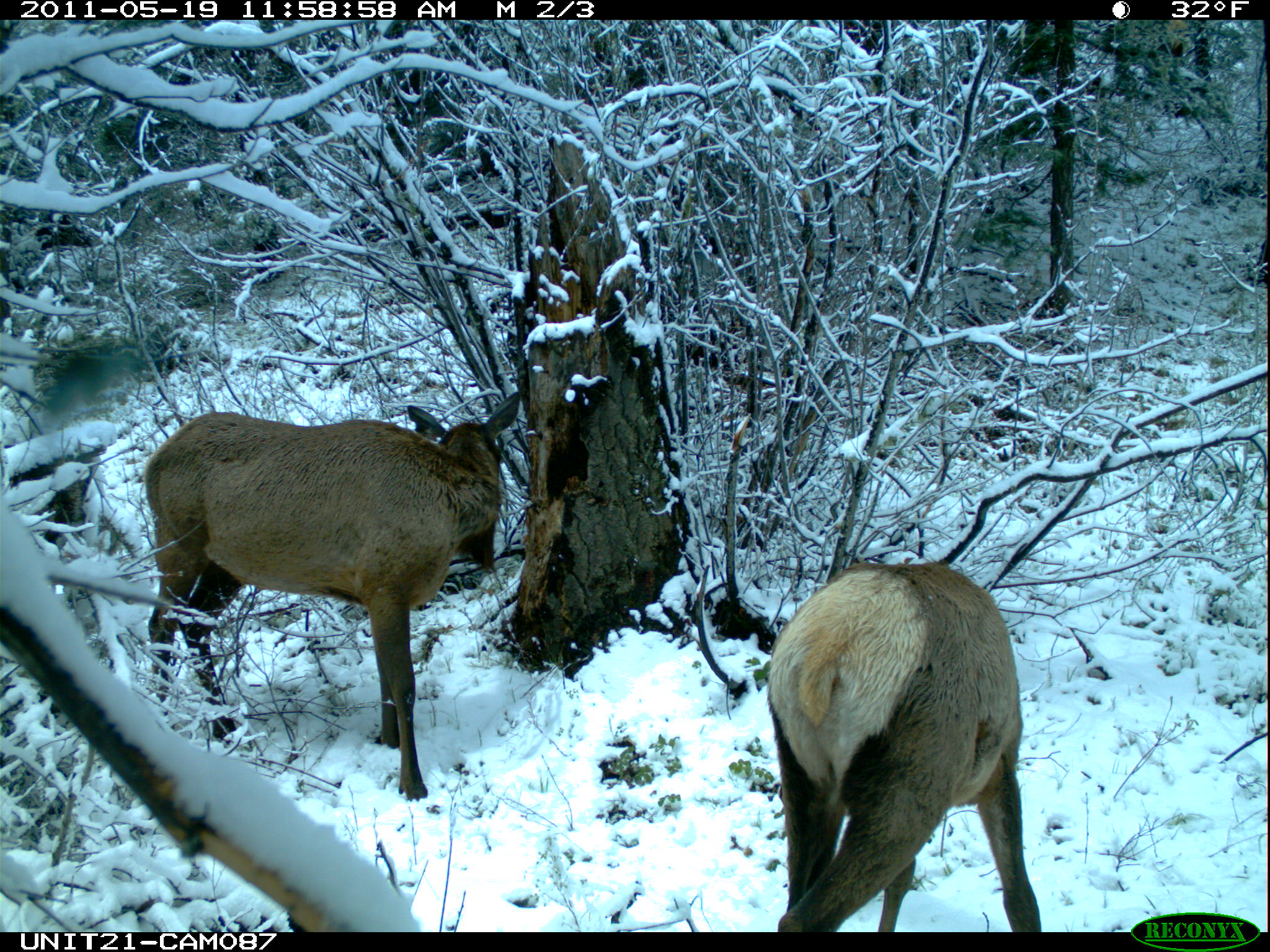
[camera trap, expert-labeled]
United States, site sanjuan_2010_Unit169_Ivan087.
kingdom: Animalia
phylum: Chordata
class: Mammalia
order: Artiodactyla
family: Cervidae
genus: Cervus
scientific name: Cervus elaphus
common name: red deer